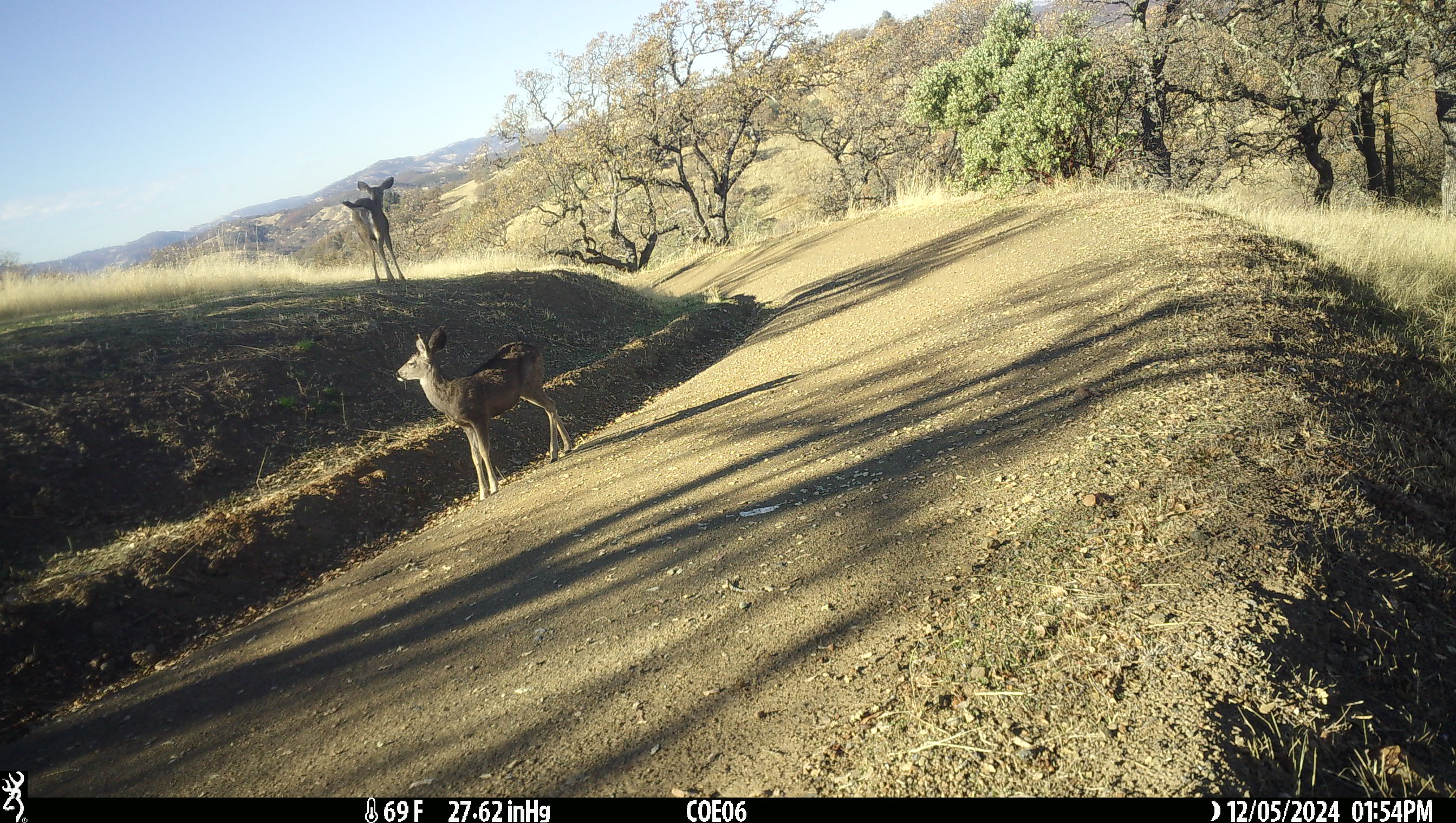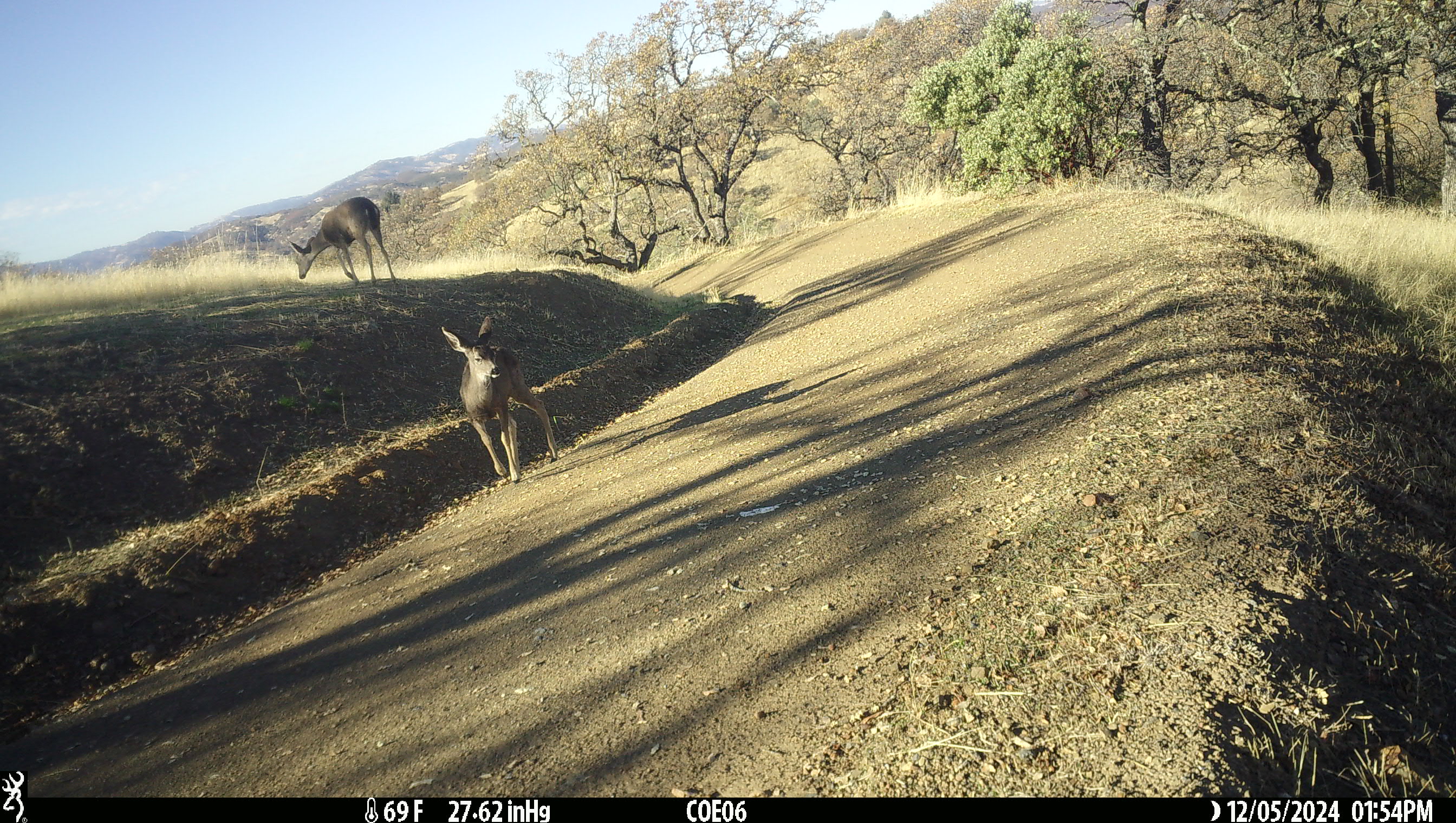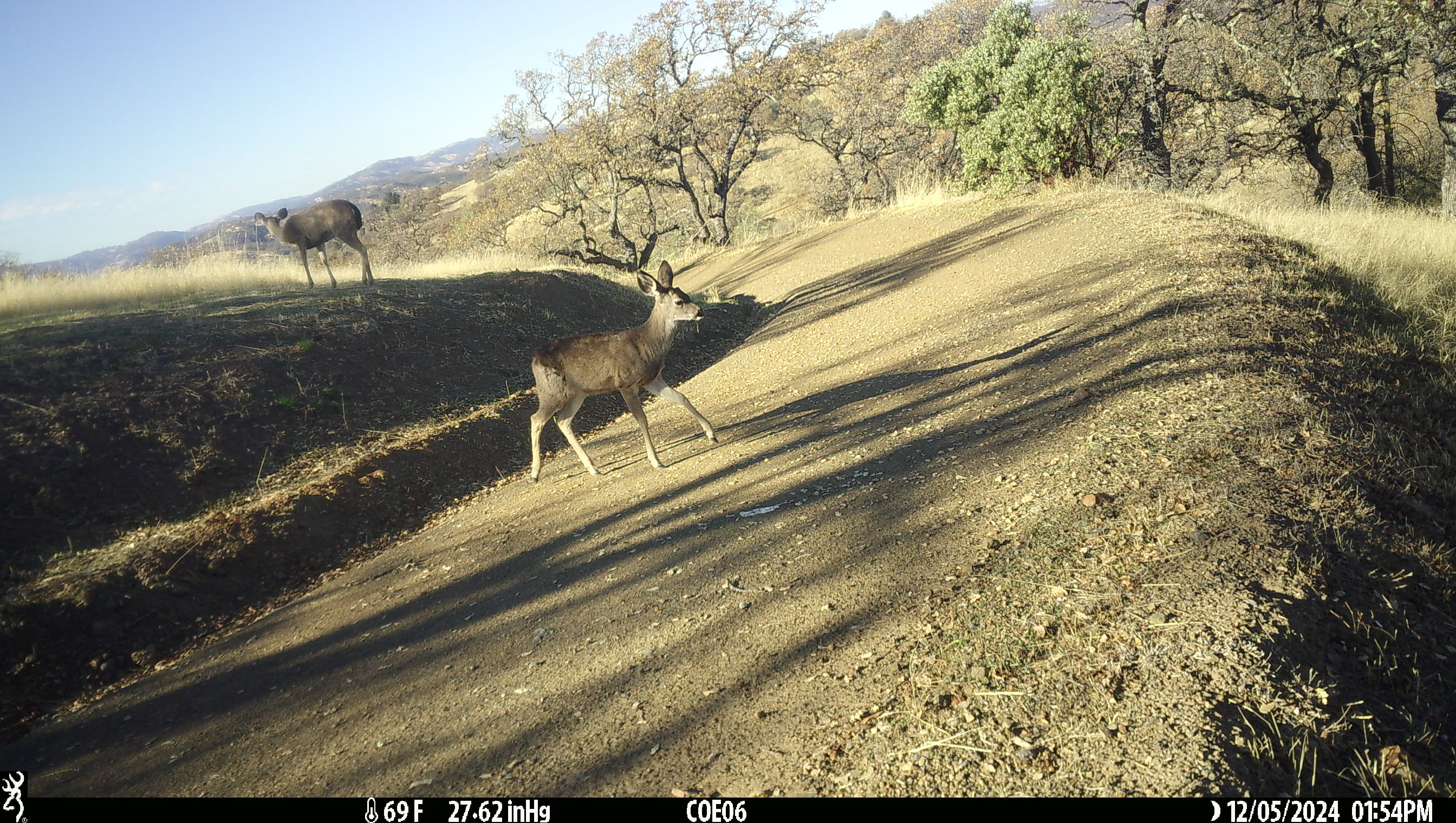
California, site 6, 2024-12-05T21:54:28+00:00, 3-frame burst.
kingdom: Animalia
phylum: Chordata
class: Mammalia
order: Artiodactyla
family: Cervidae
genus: Odocoileus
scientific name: Odocoileus hemionus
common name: mule deer